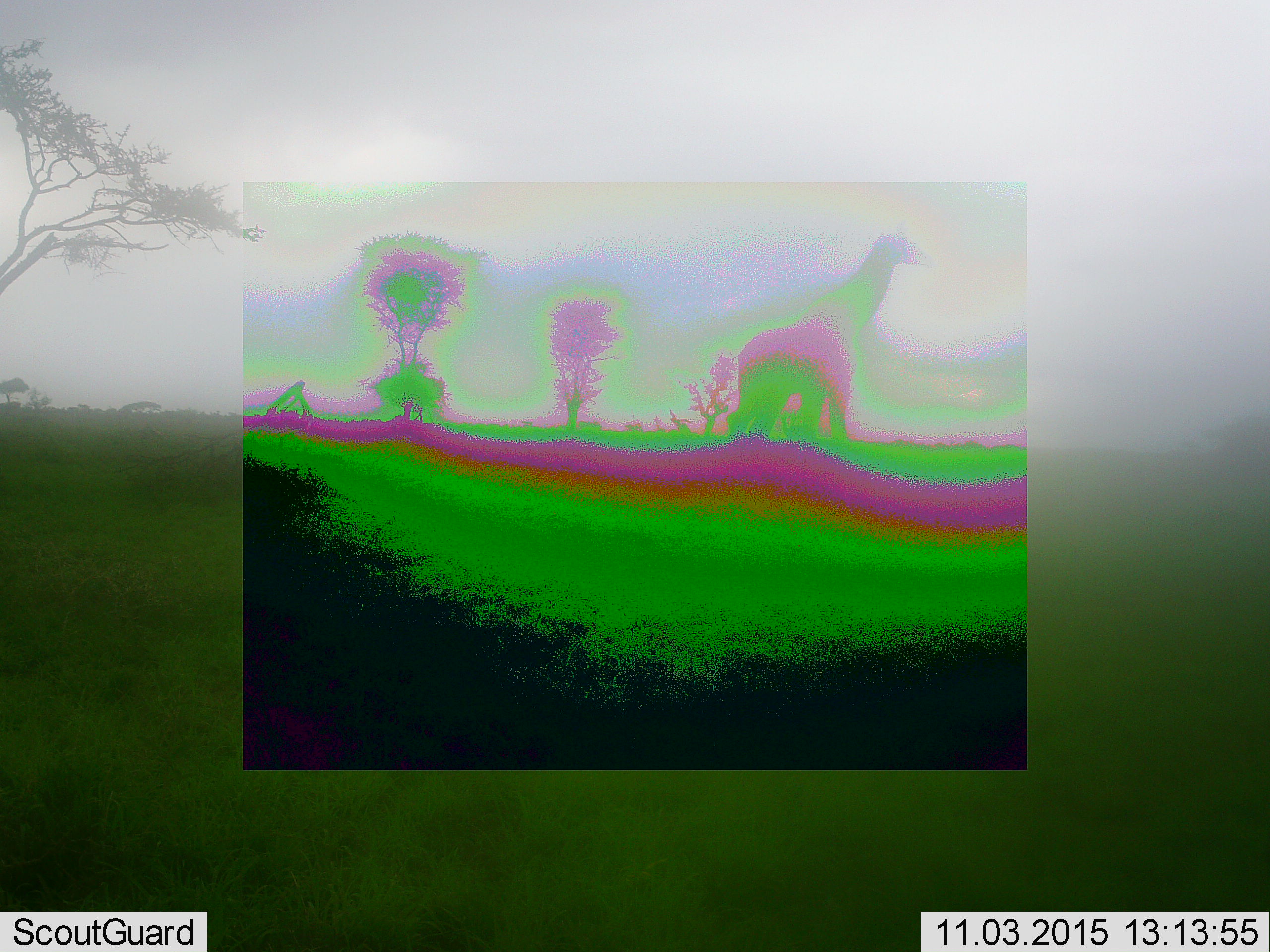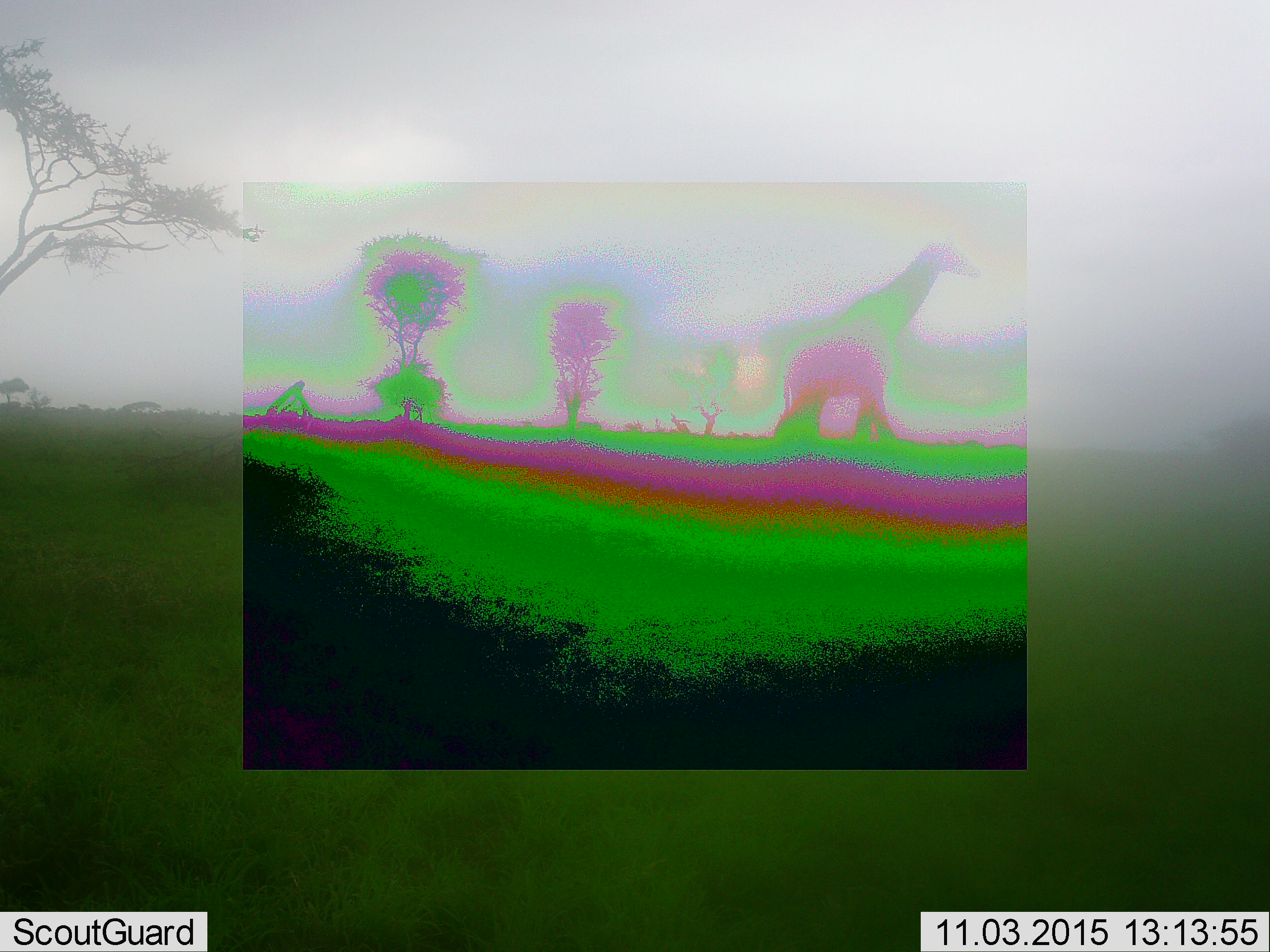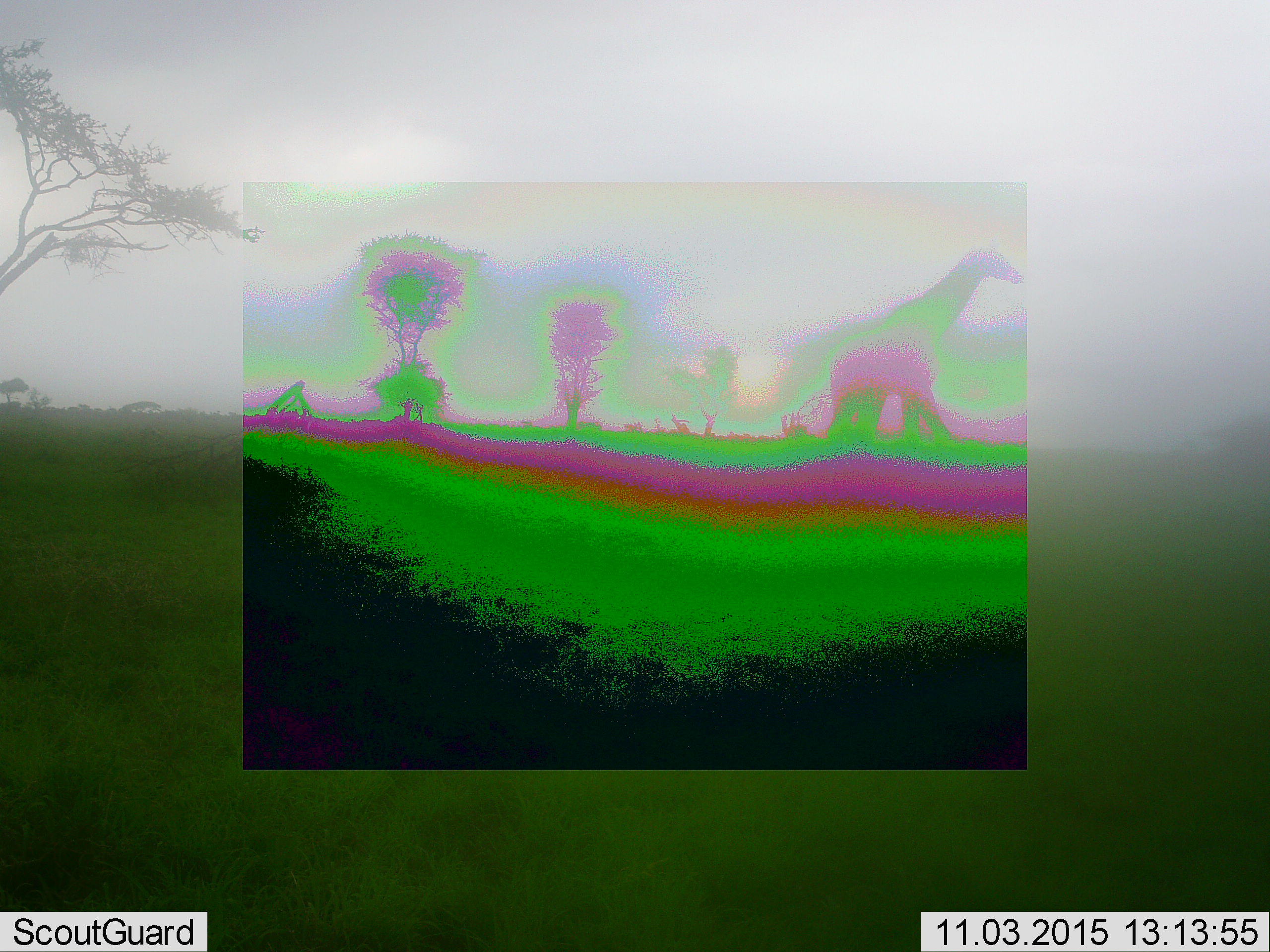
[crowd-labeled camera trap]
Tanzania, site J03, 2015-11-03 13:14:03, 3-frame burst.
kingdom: Animalia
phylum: Chordata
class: Mammalia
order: Artiodactyla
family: Giraffidae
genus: Giraffa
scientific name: Giraffa camelopardalis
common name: giraffe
Giraffe (Giraffa camelopardalis), count 1. Behavior (volunteer vote fractions): standing 20%, resting 0%, moving 90%, interacting 0%. Young present (vote fraction): 0%. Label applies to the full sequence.